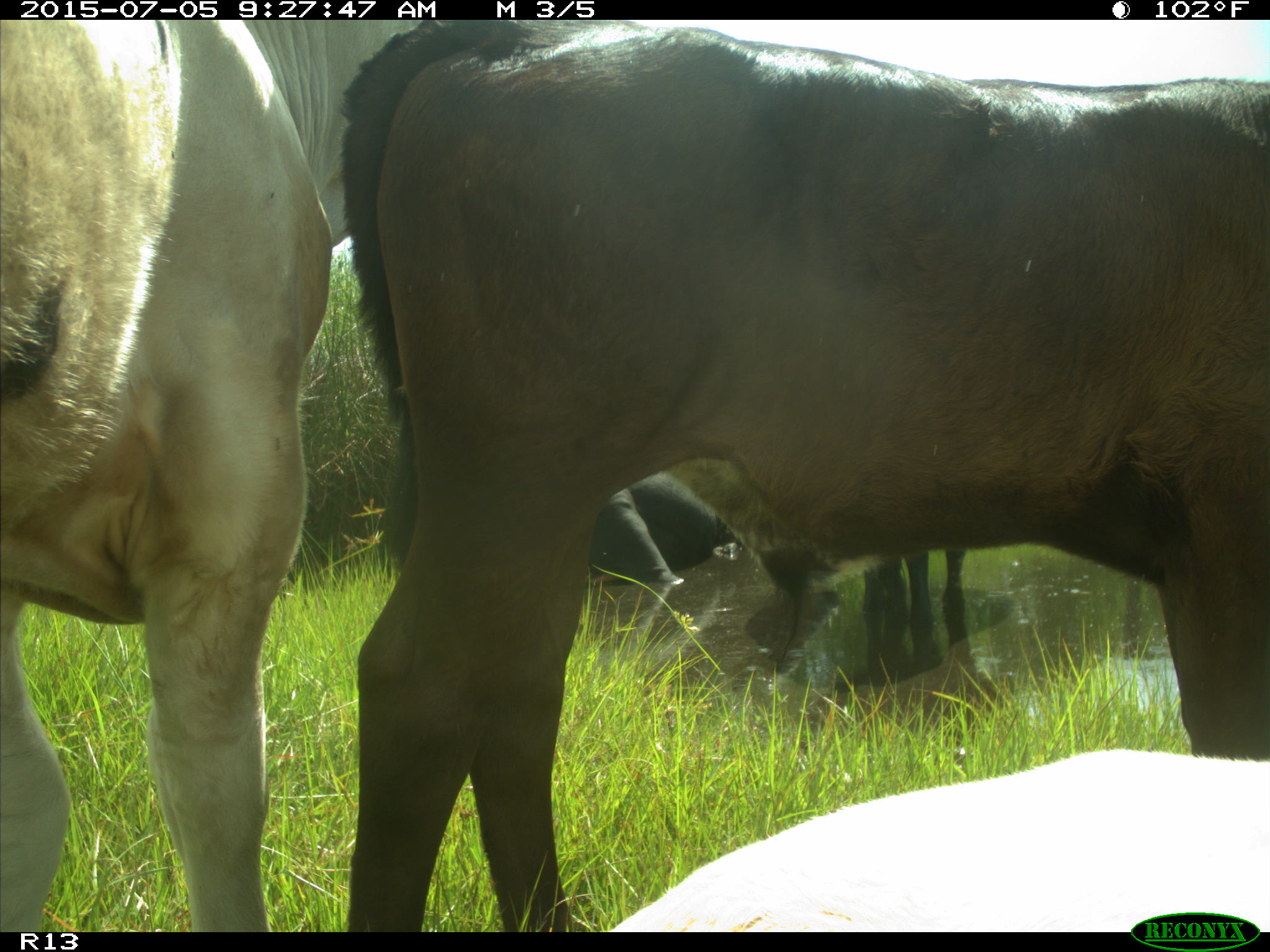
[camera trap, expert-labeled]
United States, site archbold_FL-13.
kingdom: Animalia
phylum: Chordata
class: Mammalia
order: Artiodactyla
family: Bovidae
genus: Bos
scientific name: Bos taurus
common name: domestic cow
Bos taurus (domestic cow).